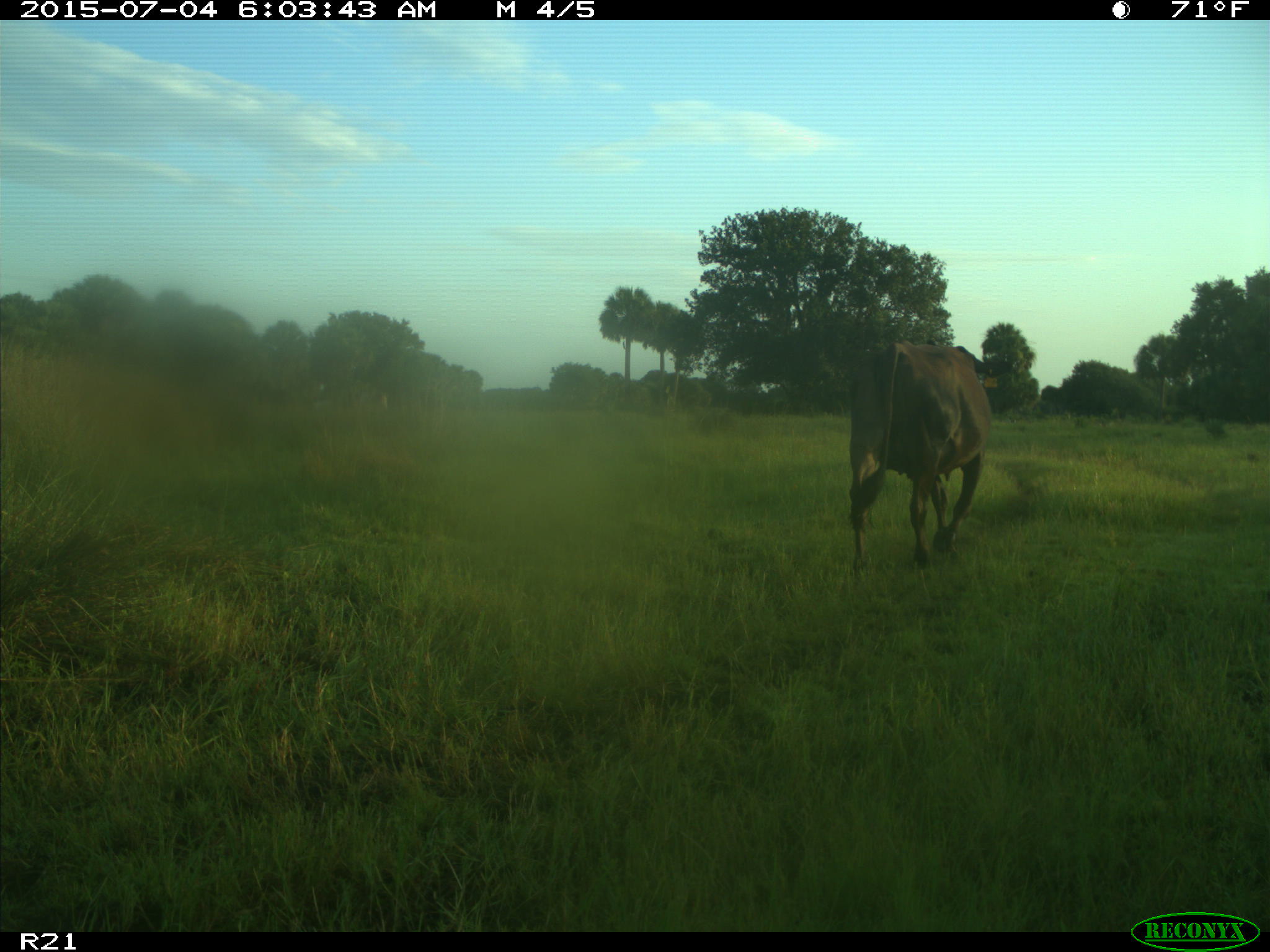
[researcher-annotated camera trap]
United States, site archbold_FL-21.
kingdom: Animalia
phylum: Chordata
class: Mammalia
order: Artiodactyla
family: Bovidae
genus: Bos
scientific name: Bos taurus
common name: domestic cow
Bos taurus (domestic cow).